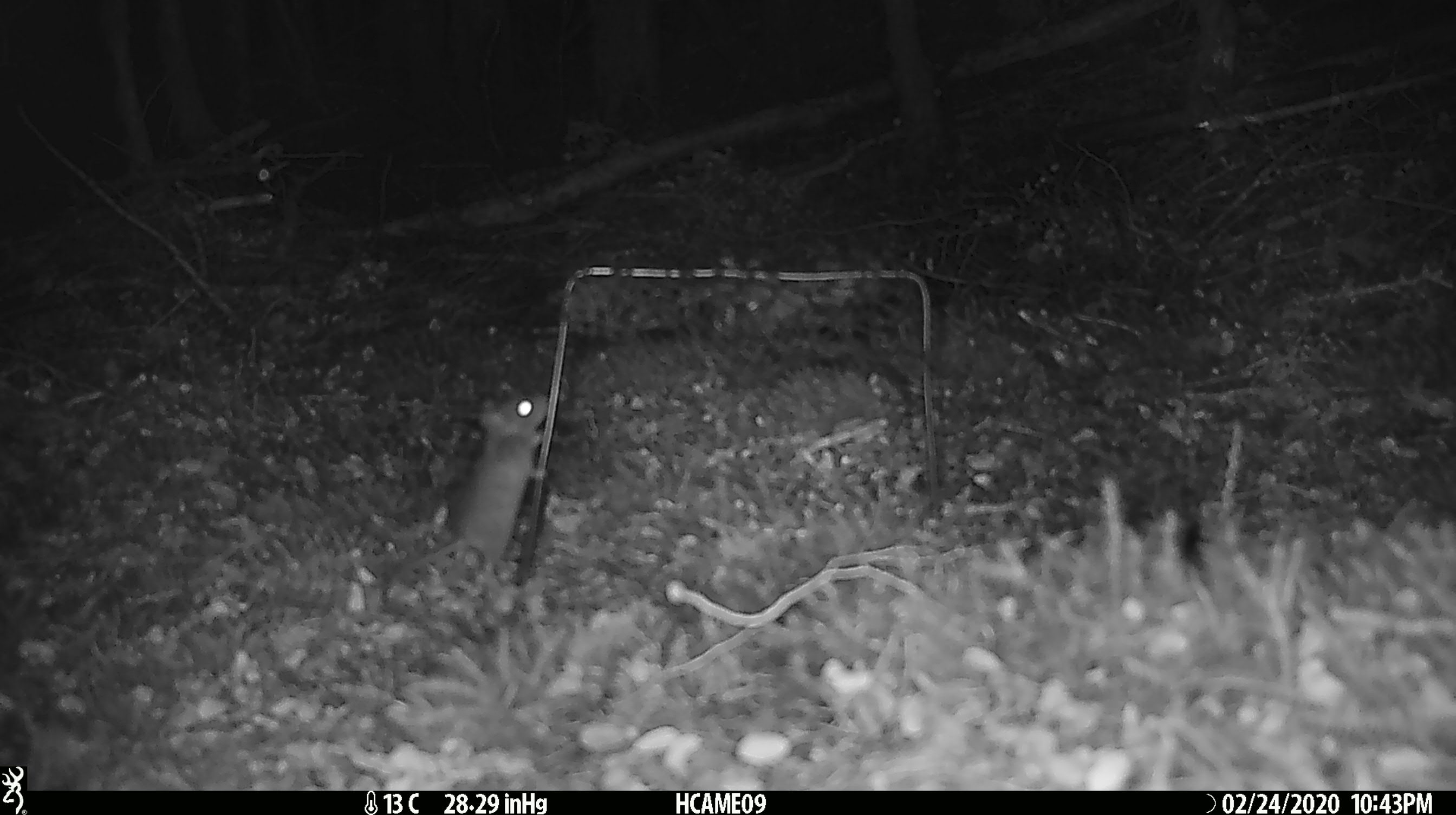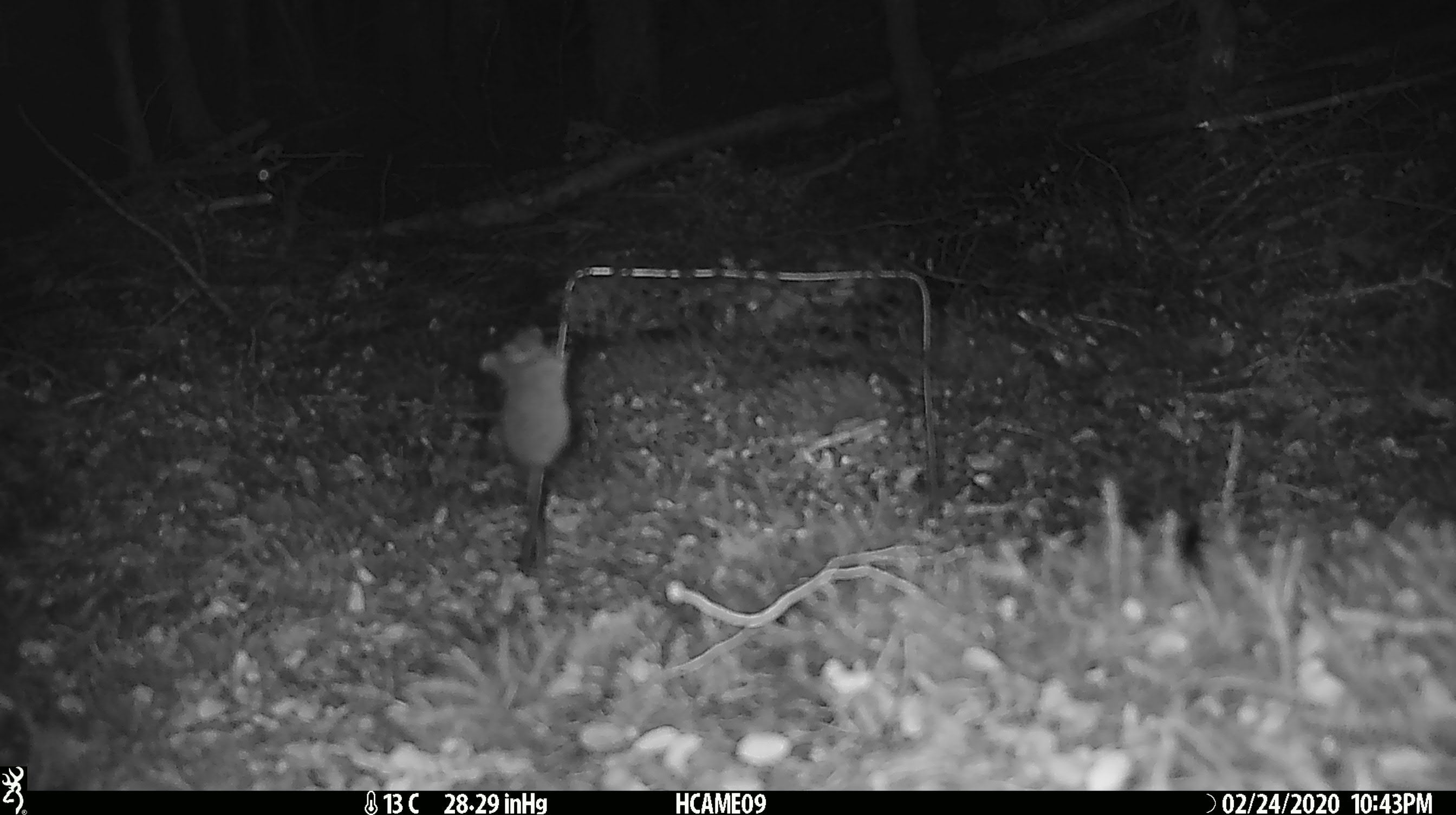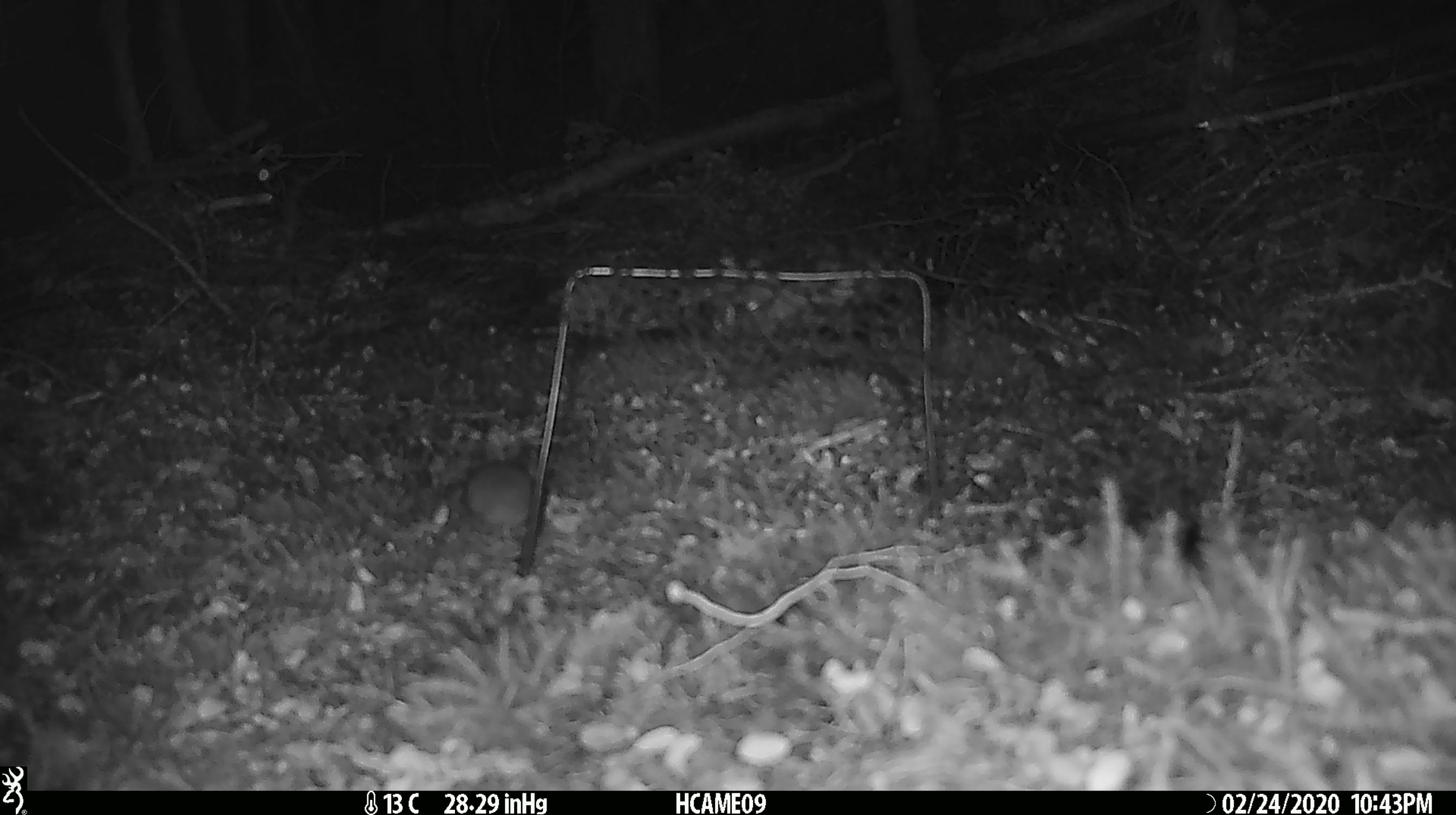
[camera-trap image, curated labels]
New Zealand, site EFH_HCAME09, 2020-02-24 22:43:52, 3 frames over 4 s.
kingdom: Animalia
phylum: Chordata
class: Mammalia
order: Rodentia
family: Muridae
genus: Mus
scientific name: Mus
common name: mouse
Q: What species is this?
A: Mouse (Mus).